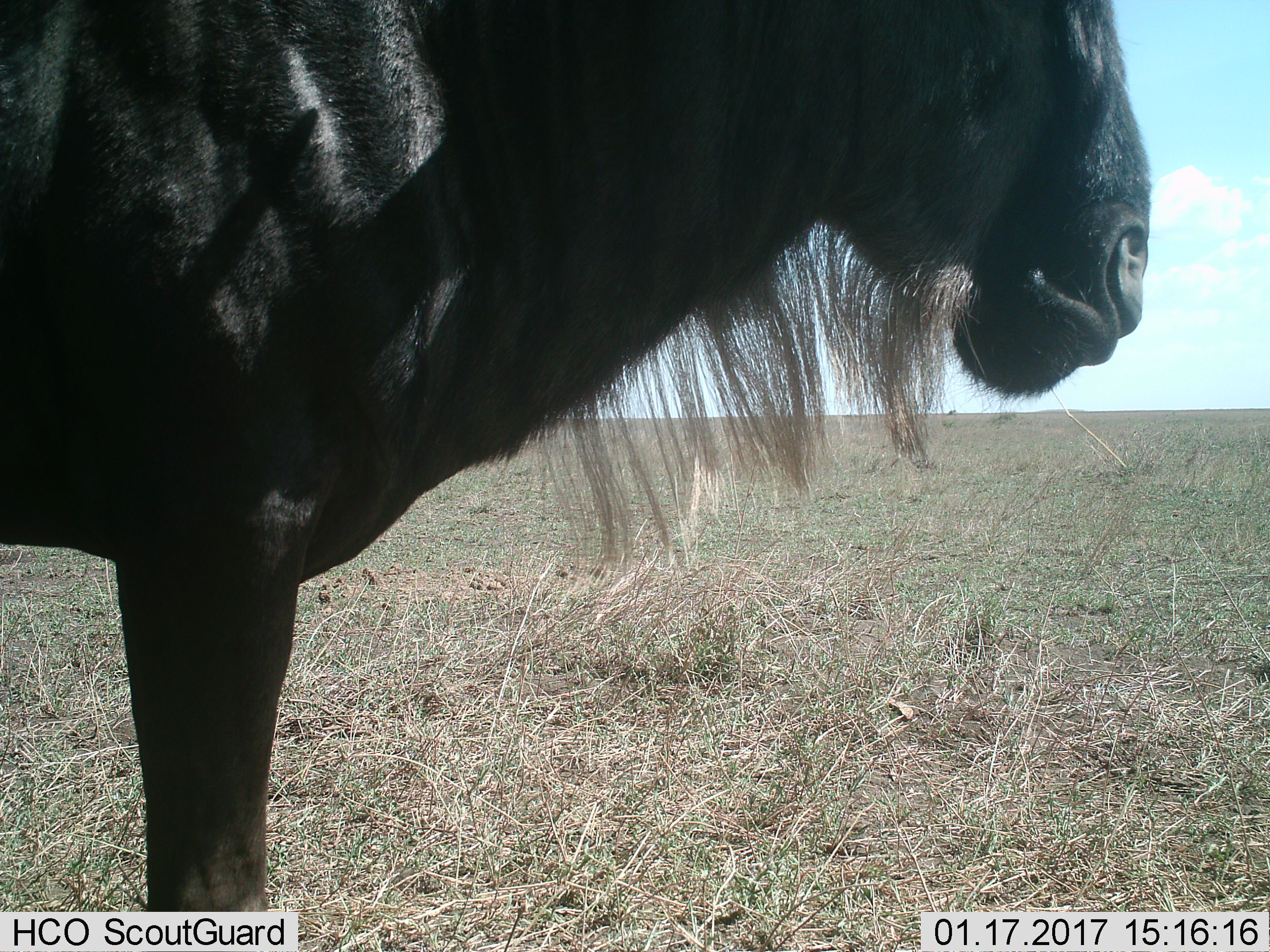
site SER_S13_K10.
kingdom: Animalia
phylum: Chordata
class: Mammalia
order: Artiodactyla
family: Bovidae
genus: Connochaetes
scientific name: Connochaetes taurinus taurinus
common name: blue wildebeest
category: wildebeestblue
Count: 1.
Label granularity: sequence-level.